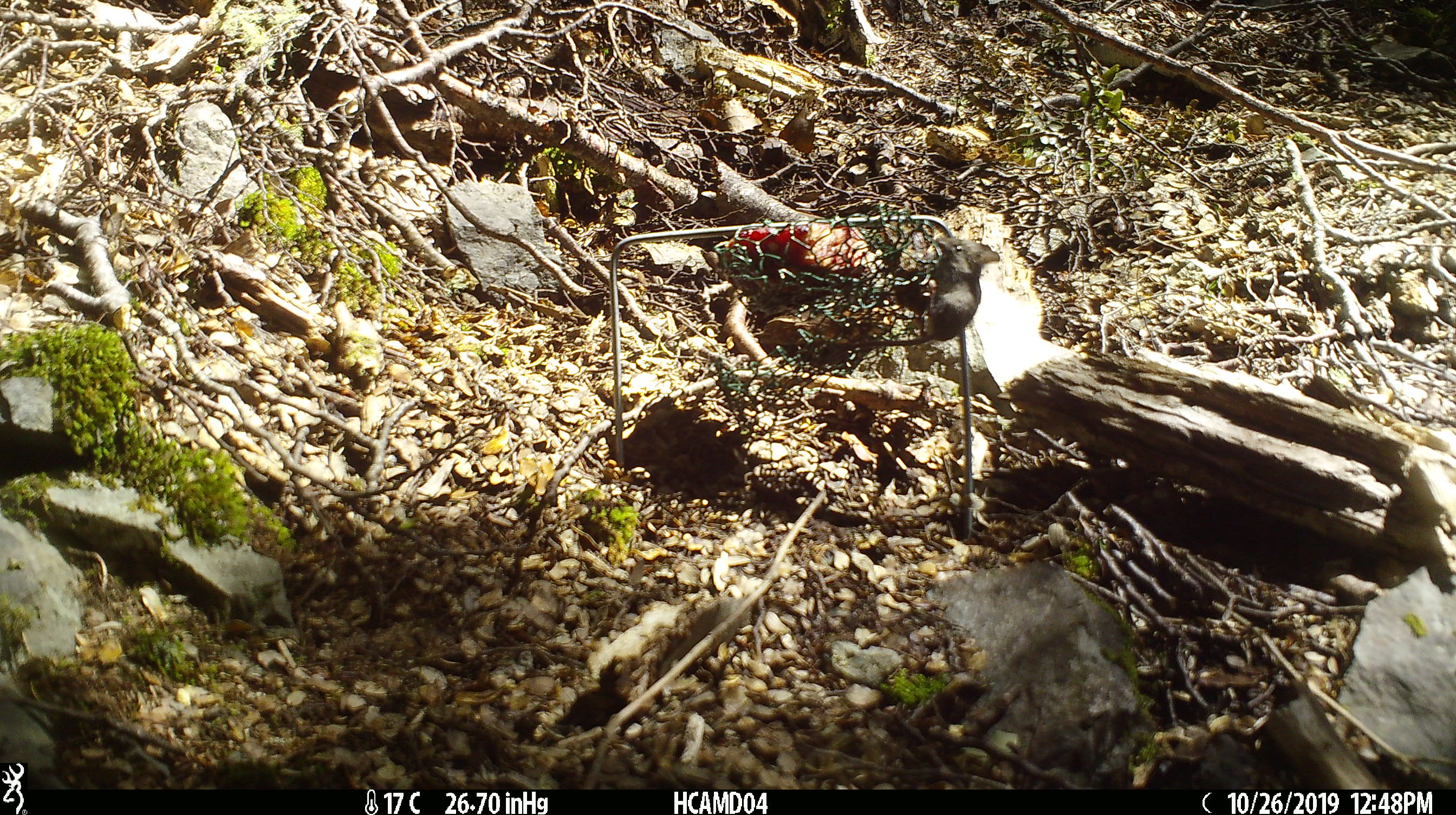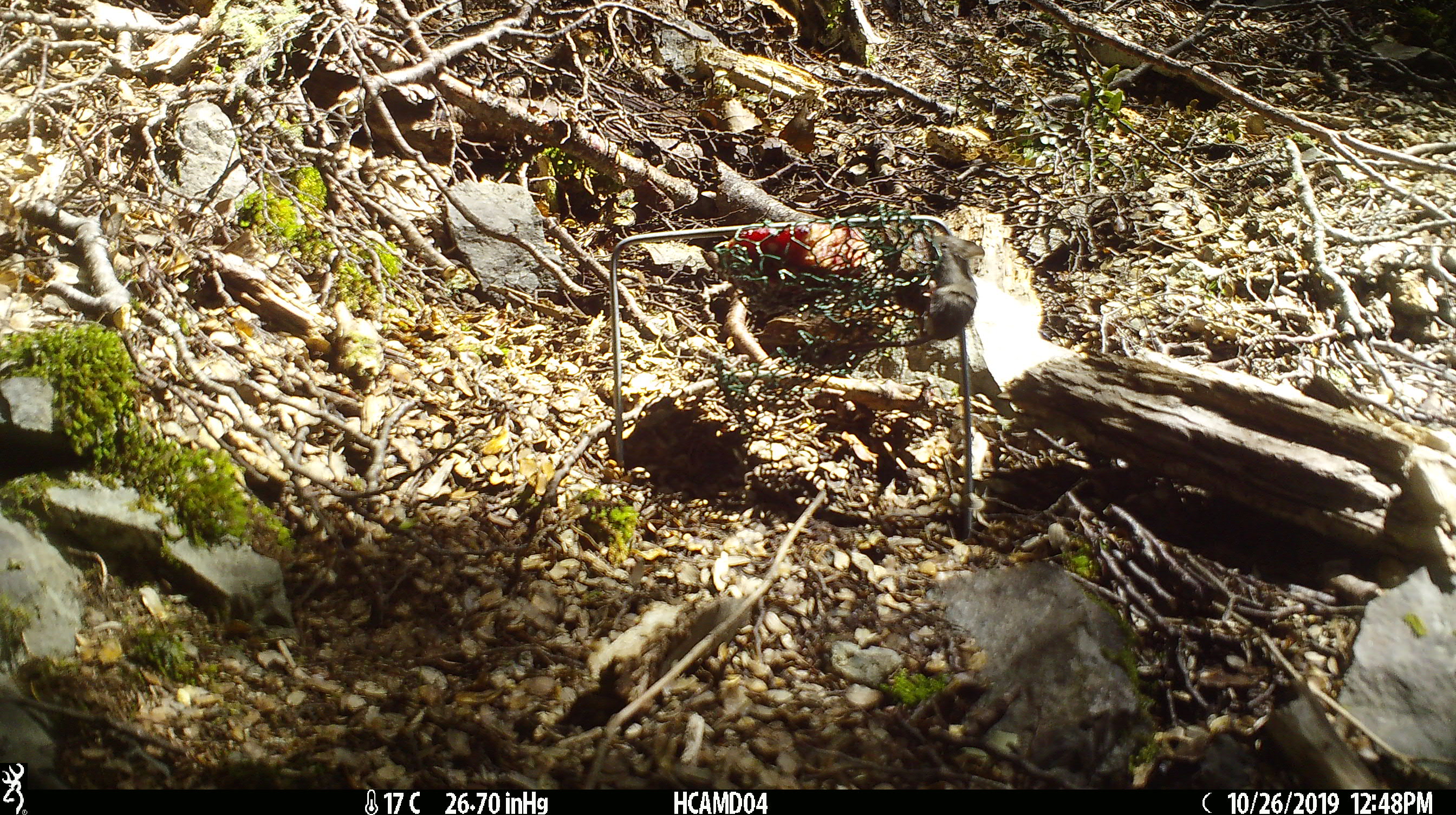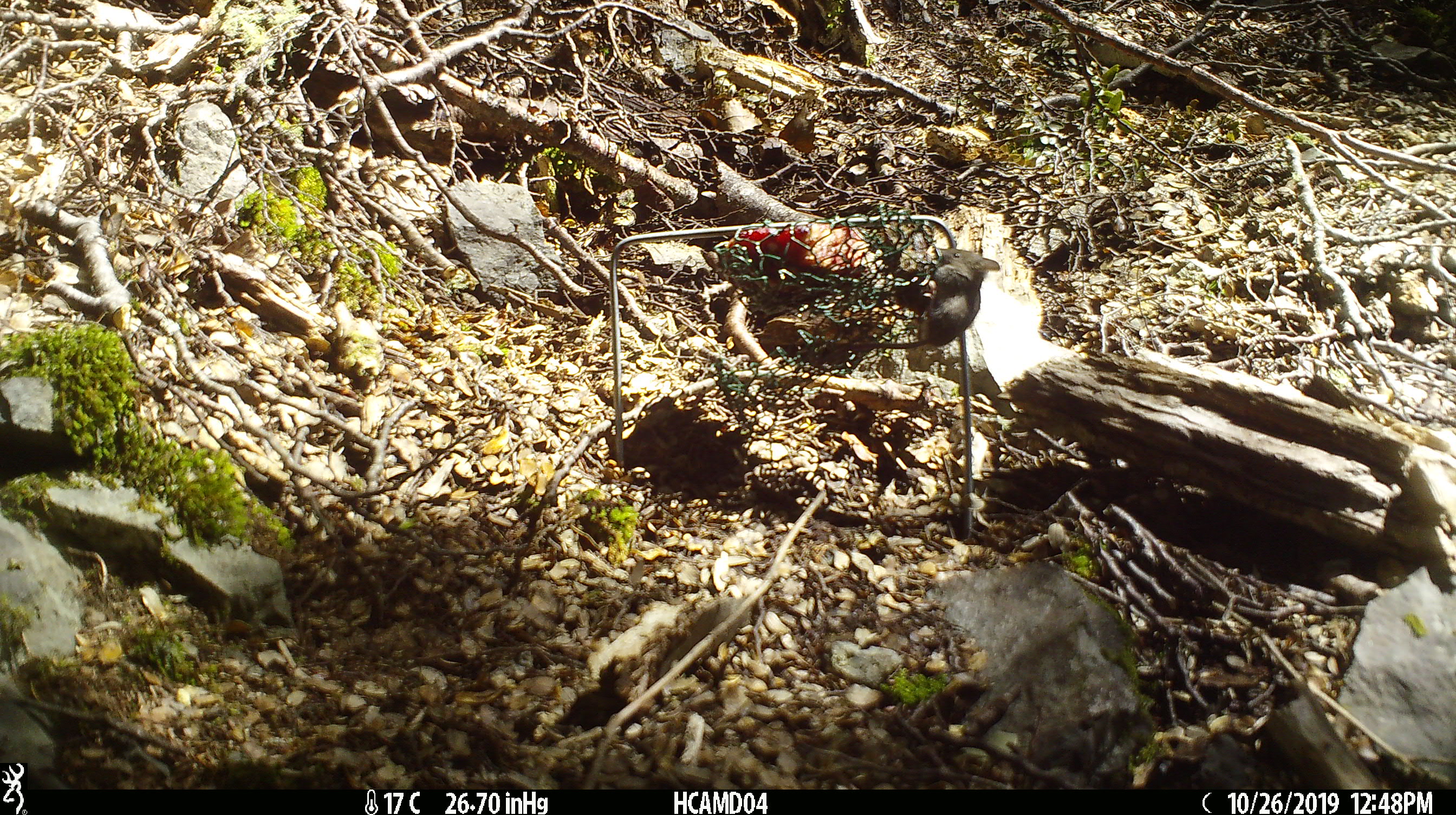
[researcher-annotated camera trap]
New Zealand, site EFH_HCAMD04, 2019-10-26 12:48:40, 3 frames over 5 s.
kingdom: Animalia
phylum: Chordata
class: Mammalia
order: Rodentia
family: Muridae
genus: Mus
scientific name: Mus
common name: mouse